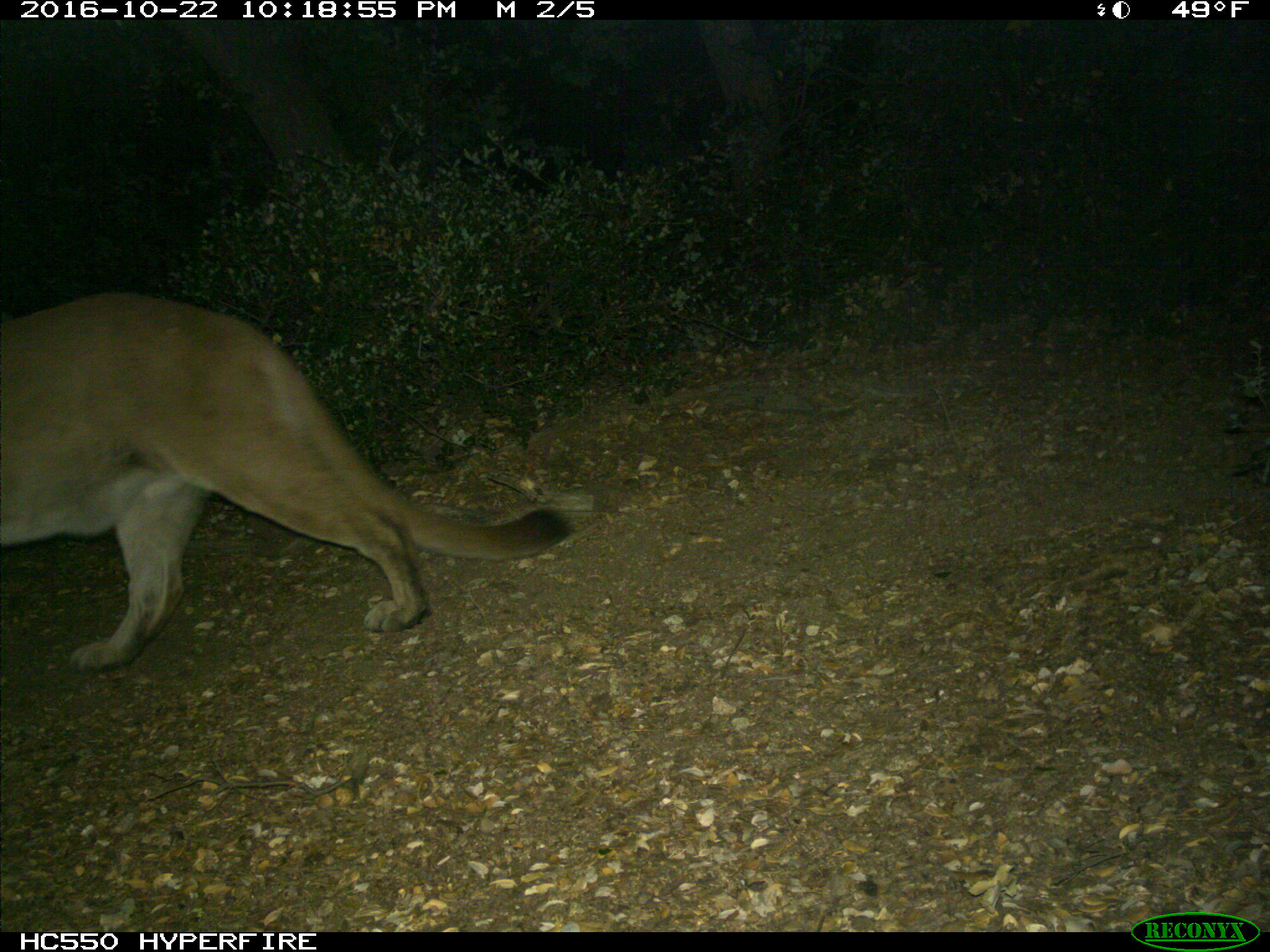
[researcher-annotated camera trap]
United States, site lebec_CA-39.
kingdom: Animalia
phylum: Chordata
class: Mammalia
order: Carnivora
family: Felidae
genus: Puma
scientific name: Puma concolor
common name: mountain lion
Puma concolor (mountain lion).